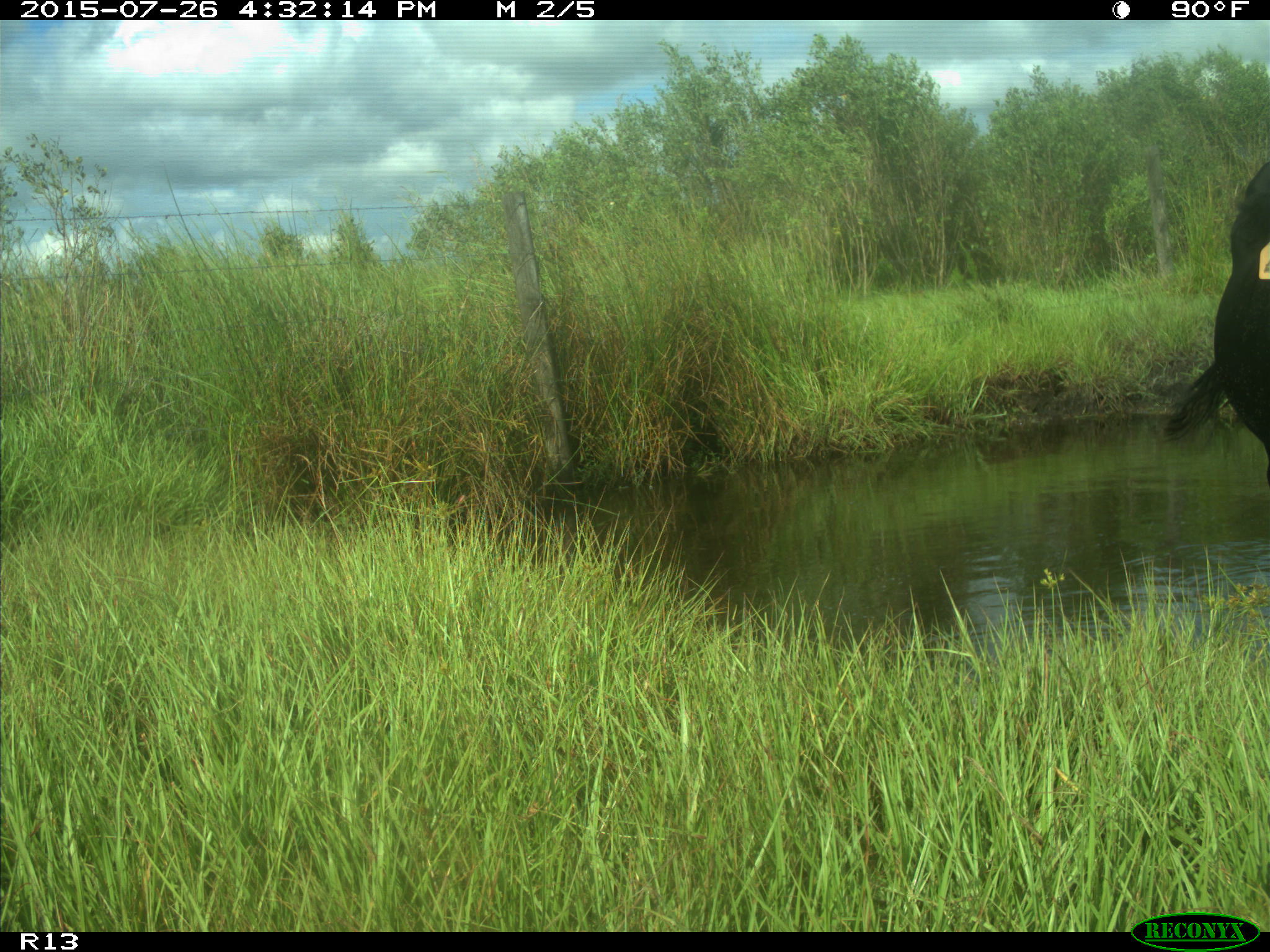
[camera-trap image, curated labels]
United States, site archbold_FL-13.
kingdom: Animalia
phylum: Chordata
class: Mammalia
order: Artiodactyla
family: Bovidae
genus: Bos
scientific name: Bos taurus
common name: domestic cow